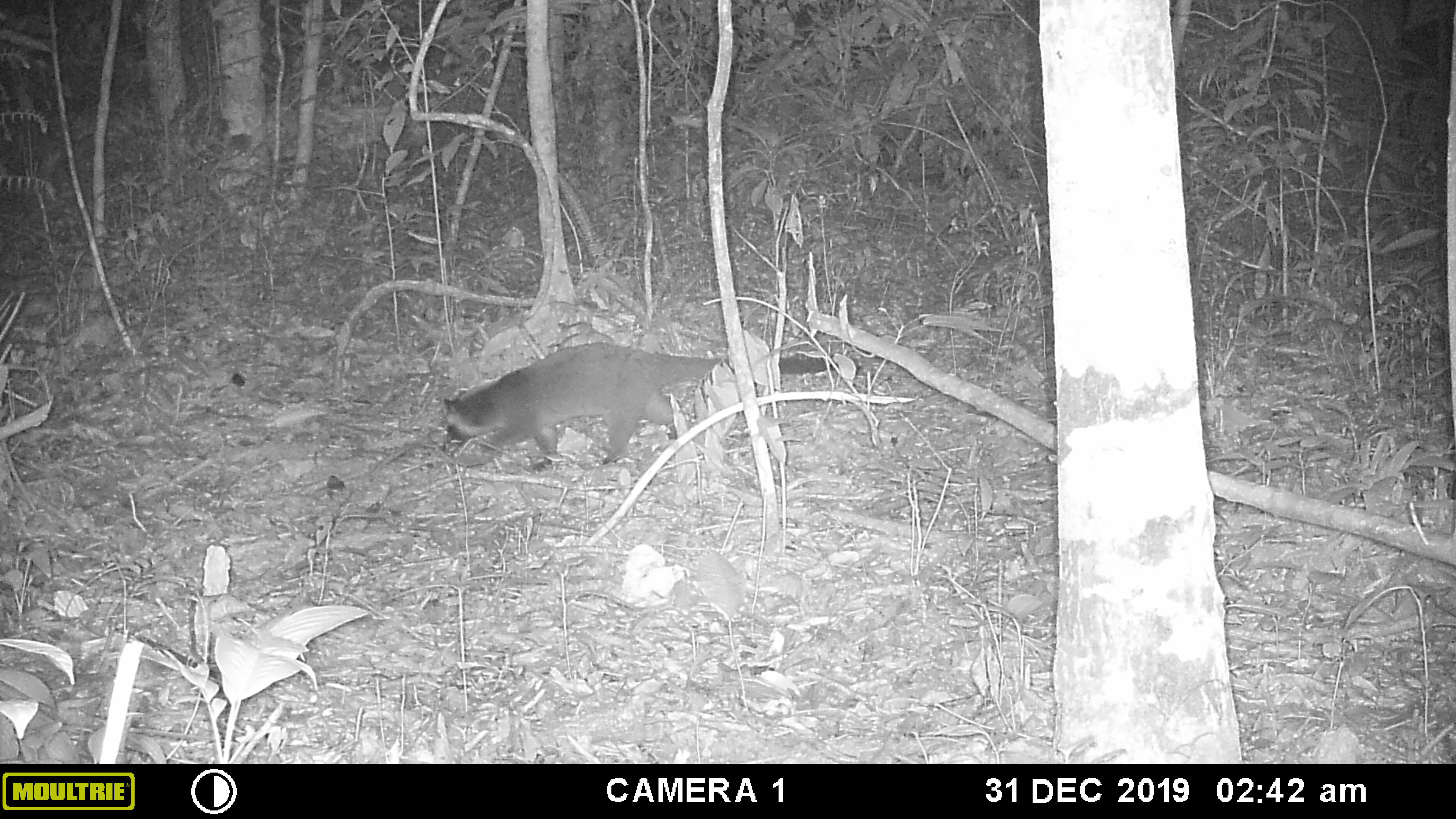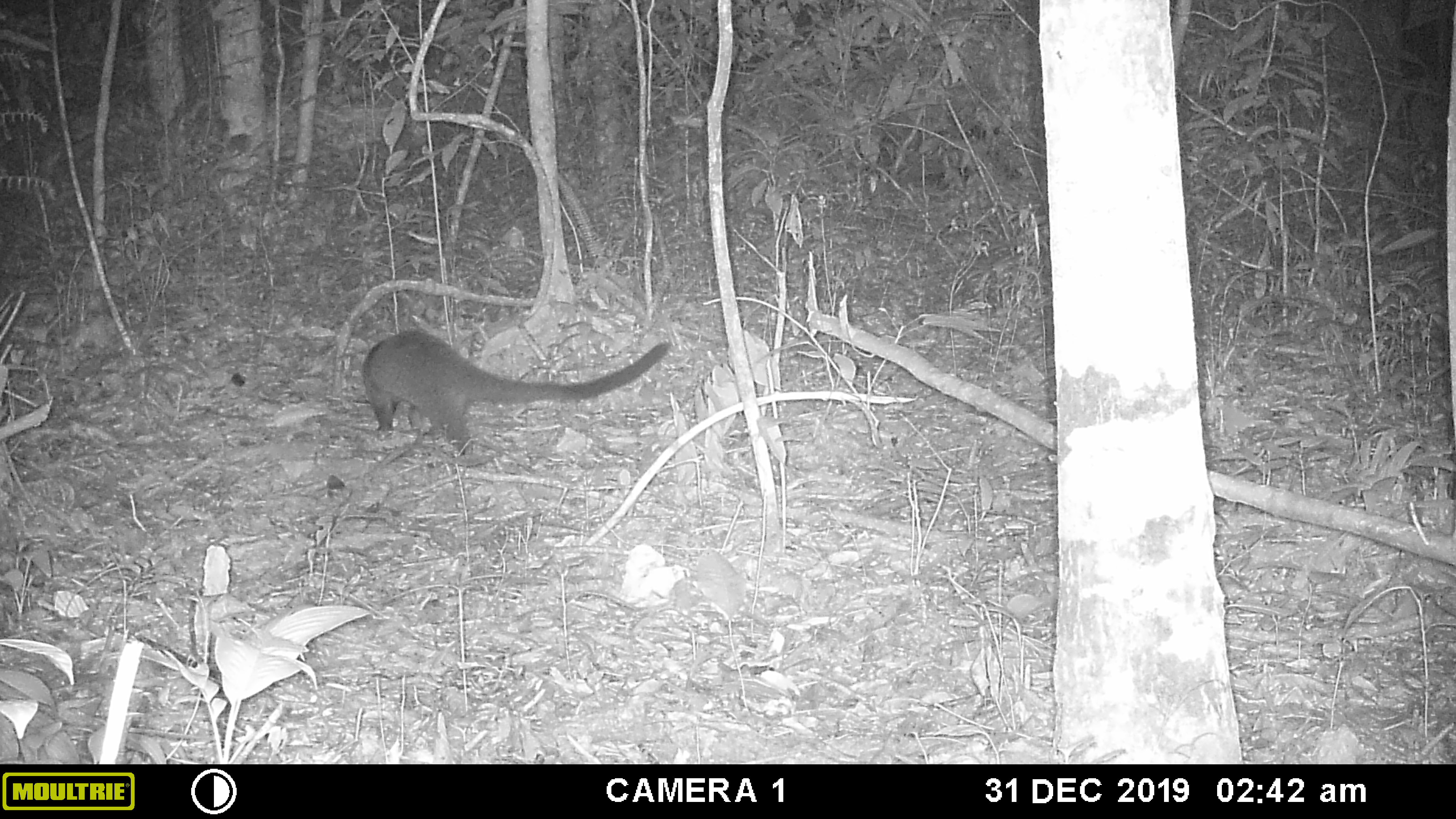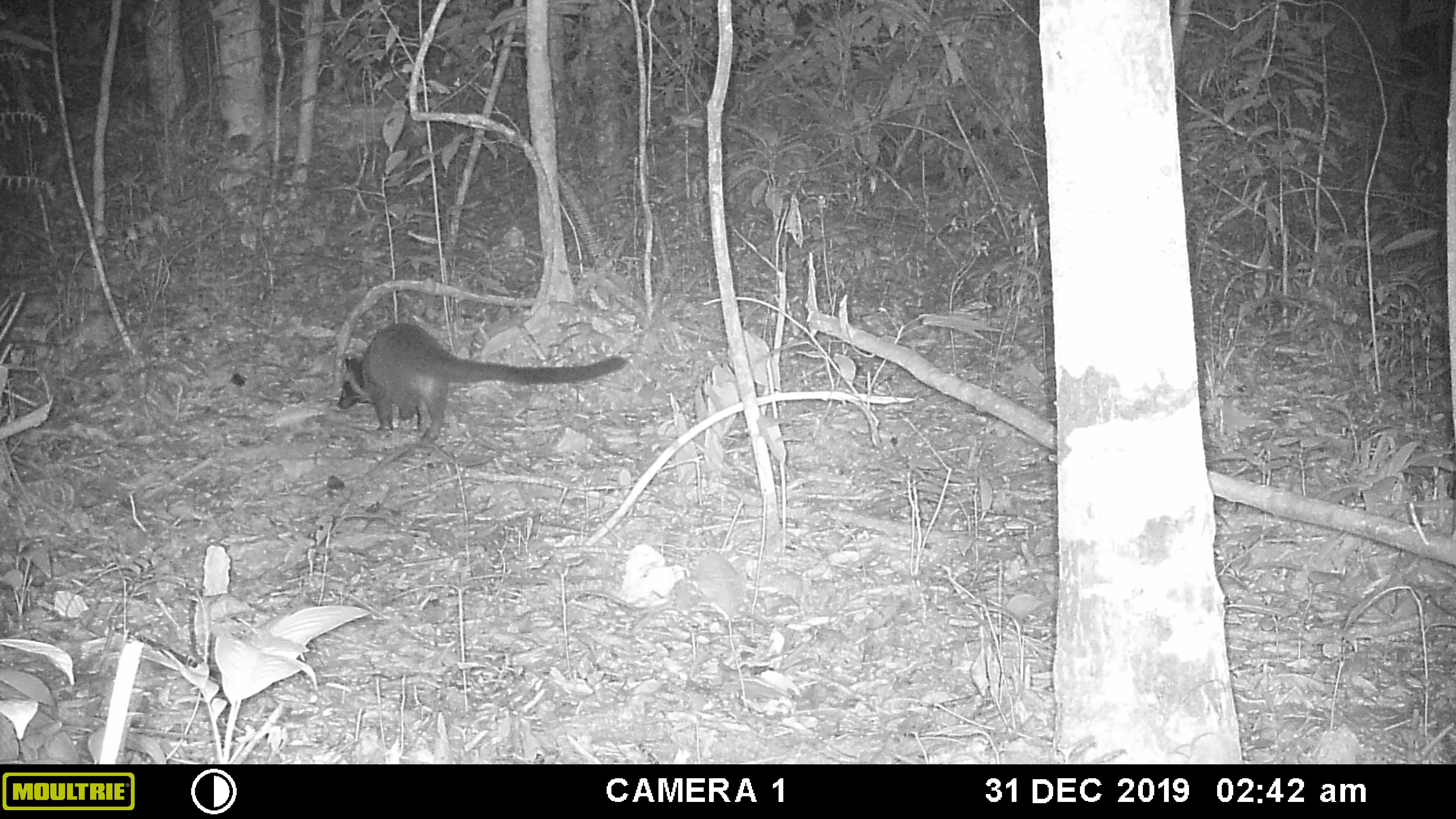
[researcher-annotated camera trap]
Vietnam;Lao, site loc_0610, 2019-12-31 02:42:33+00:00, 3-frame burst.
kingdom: Animalia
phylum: Chordata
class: Mammalia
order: Carnivora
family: Viverridae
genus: Paguma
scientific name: Paguma larvata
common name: masked palm civet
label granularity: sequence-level